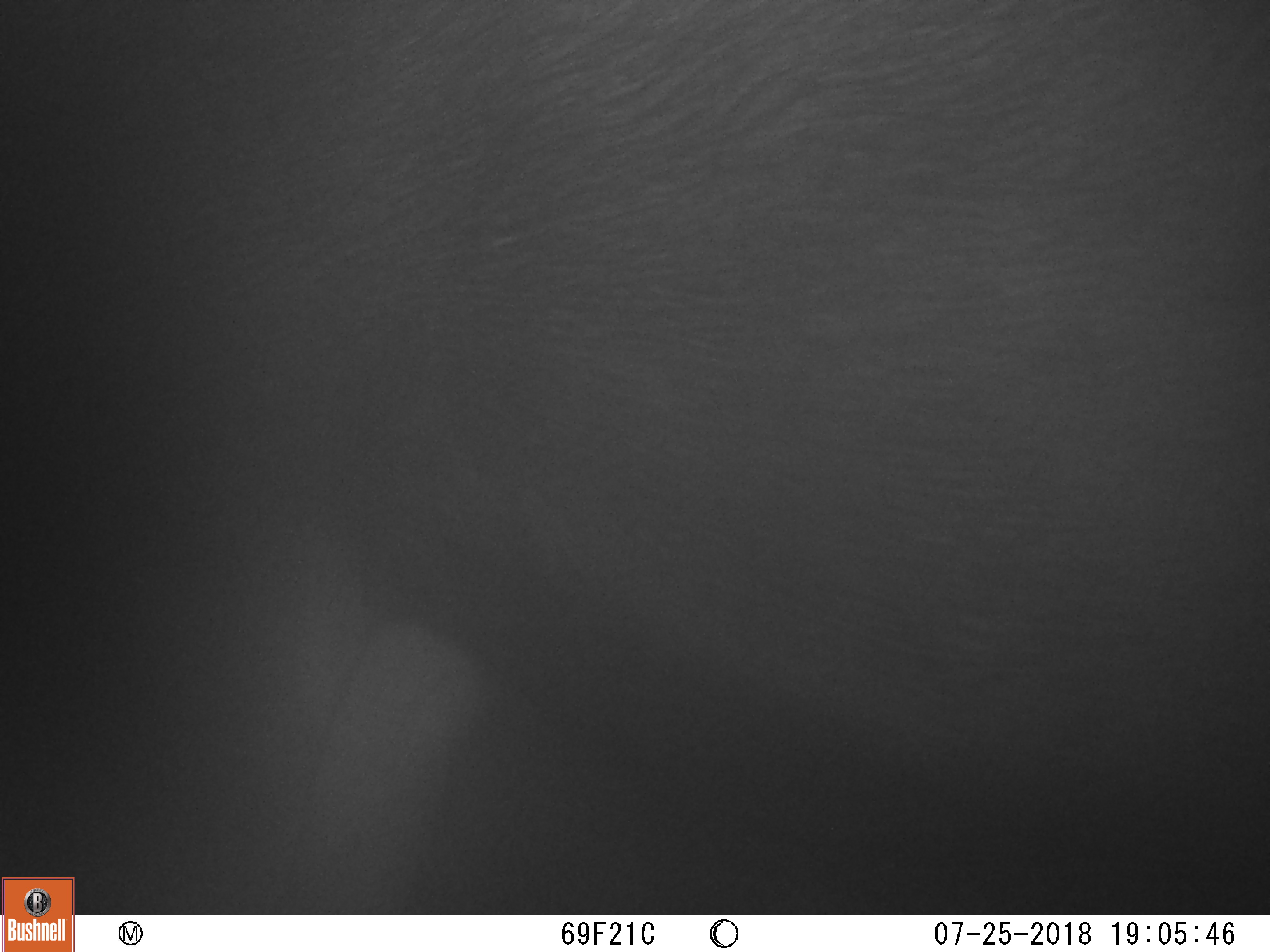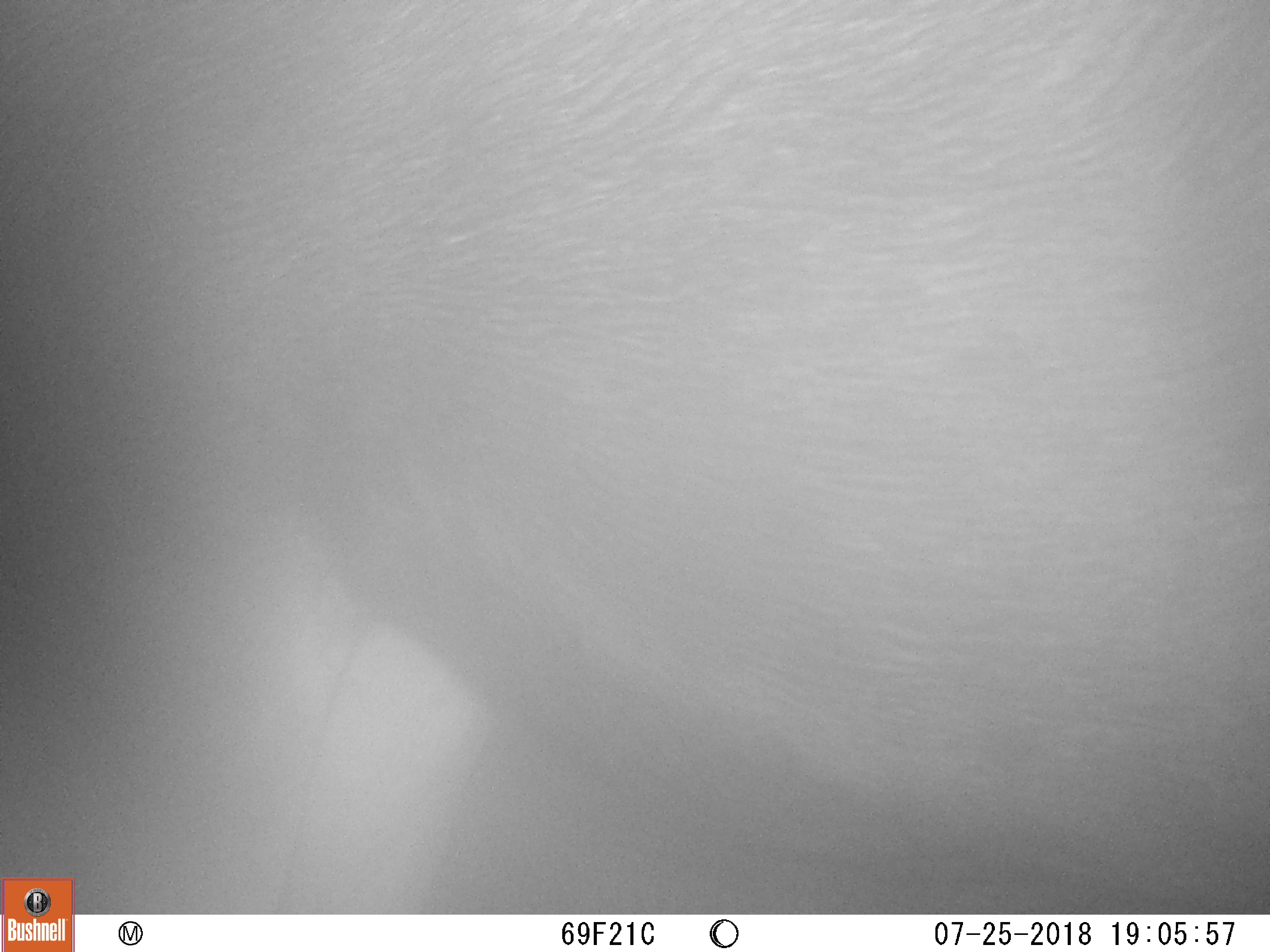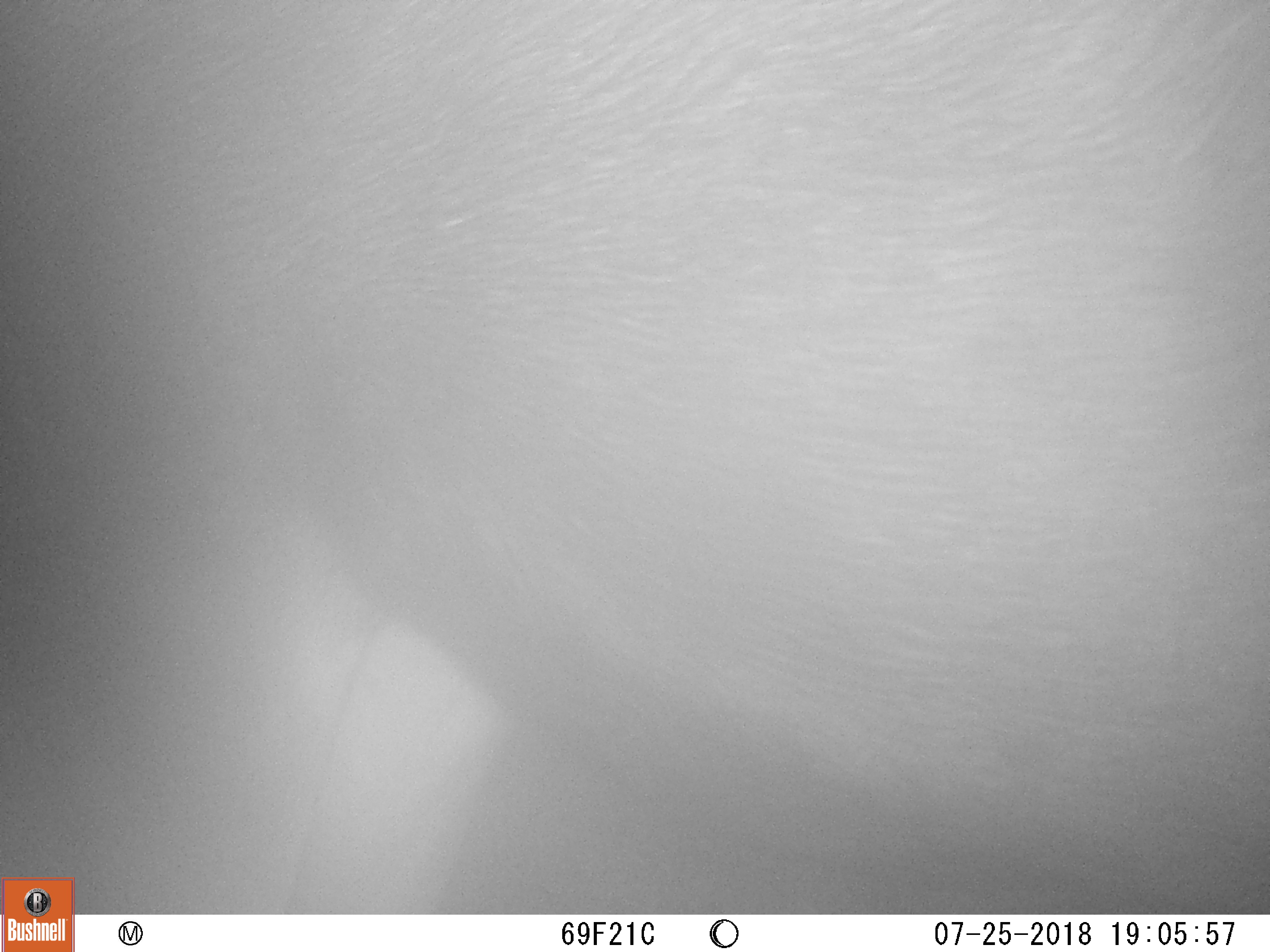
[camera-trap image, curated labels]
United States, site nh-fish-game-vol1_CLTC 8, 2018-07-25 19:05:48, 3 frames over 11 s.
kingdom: Animalia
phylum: Chordata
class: Mammalia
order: Artiodactyla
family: Cervidae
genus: Alces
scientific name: Alces alces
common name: moose